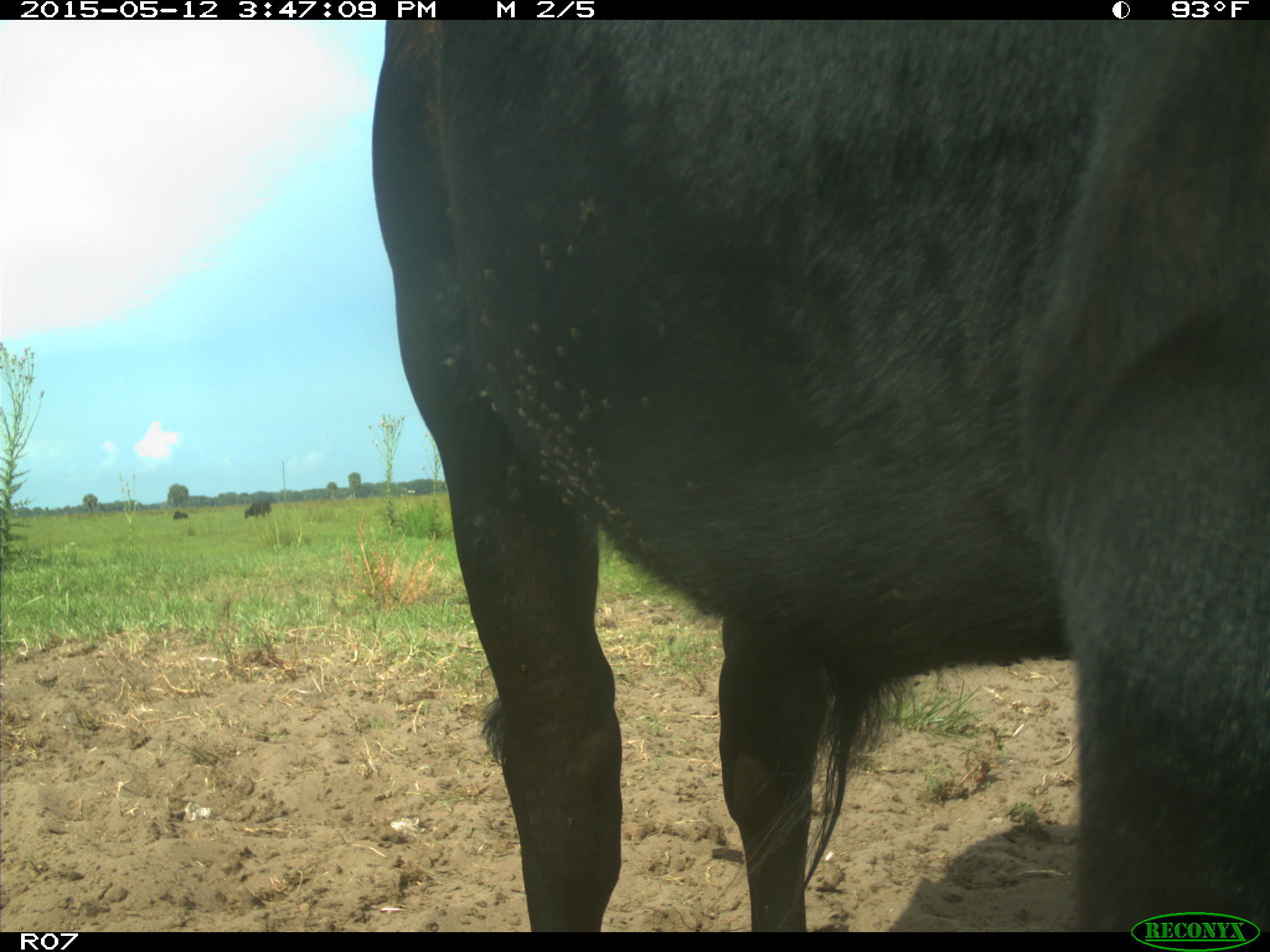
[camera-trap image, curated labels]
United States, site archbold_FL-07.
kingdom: Animalia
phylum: Chordata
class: Mammalia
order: Artiodactyla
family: Bovidae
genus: Bos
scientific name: Bos taurus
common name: domestic cow